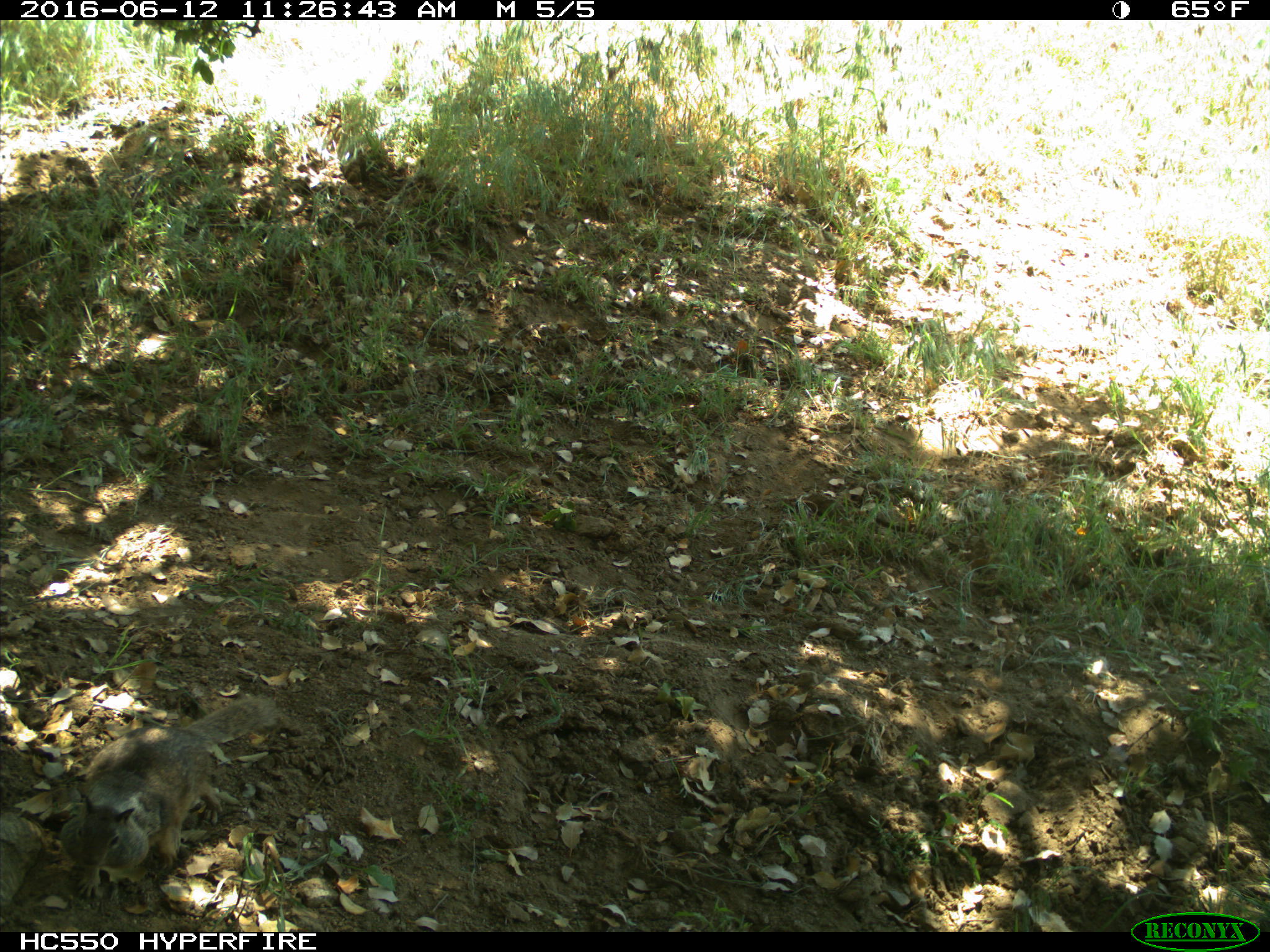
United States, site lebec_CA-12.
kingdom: Animalia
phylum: Chordata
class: Mammalia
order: Rodentia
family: Sciuridae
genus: Otospermophilus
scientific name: Otospermophilus beecheyi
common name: california ground squirrel